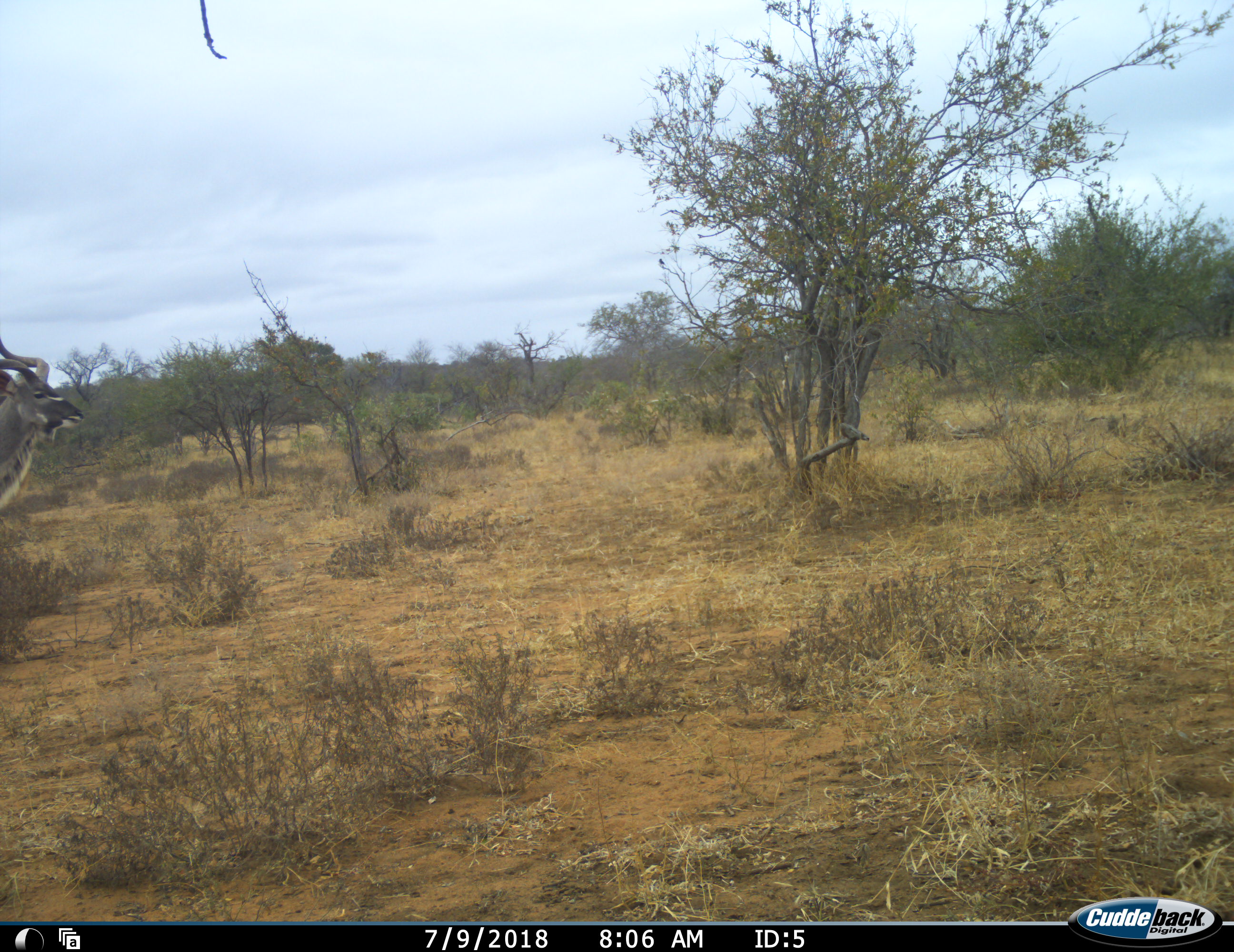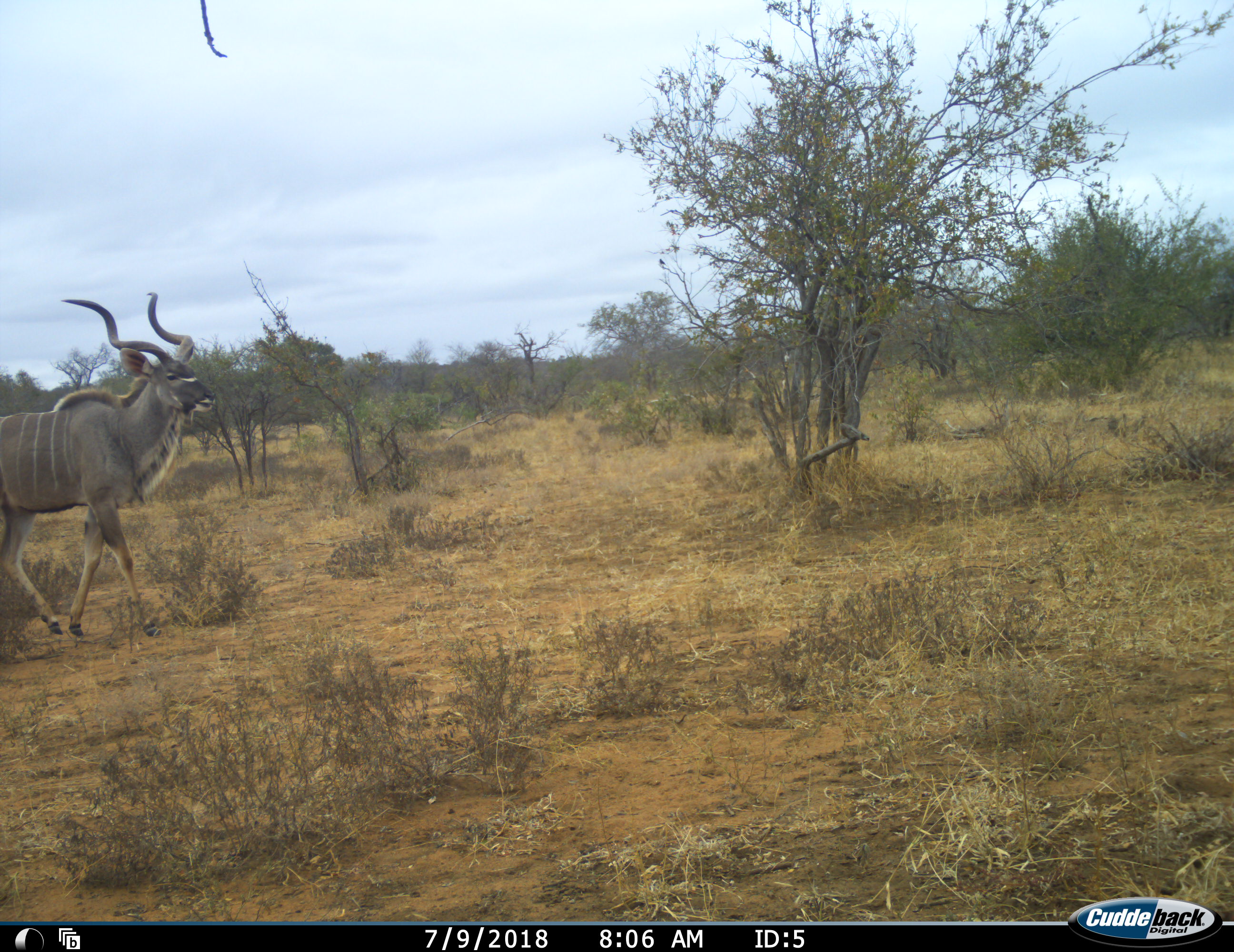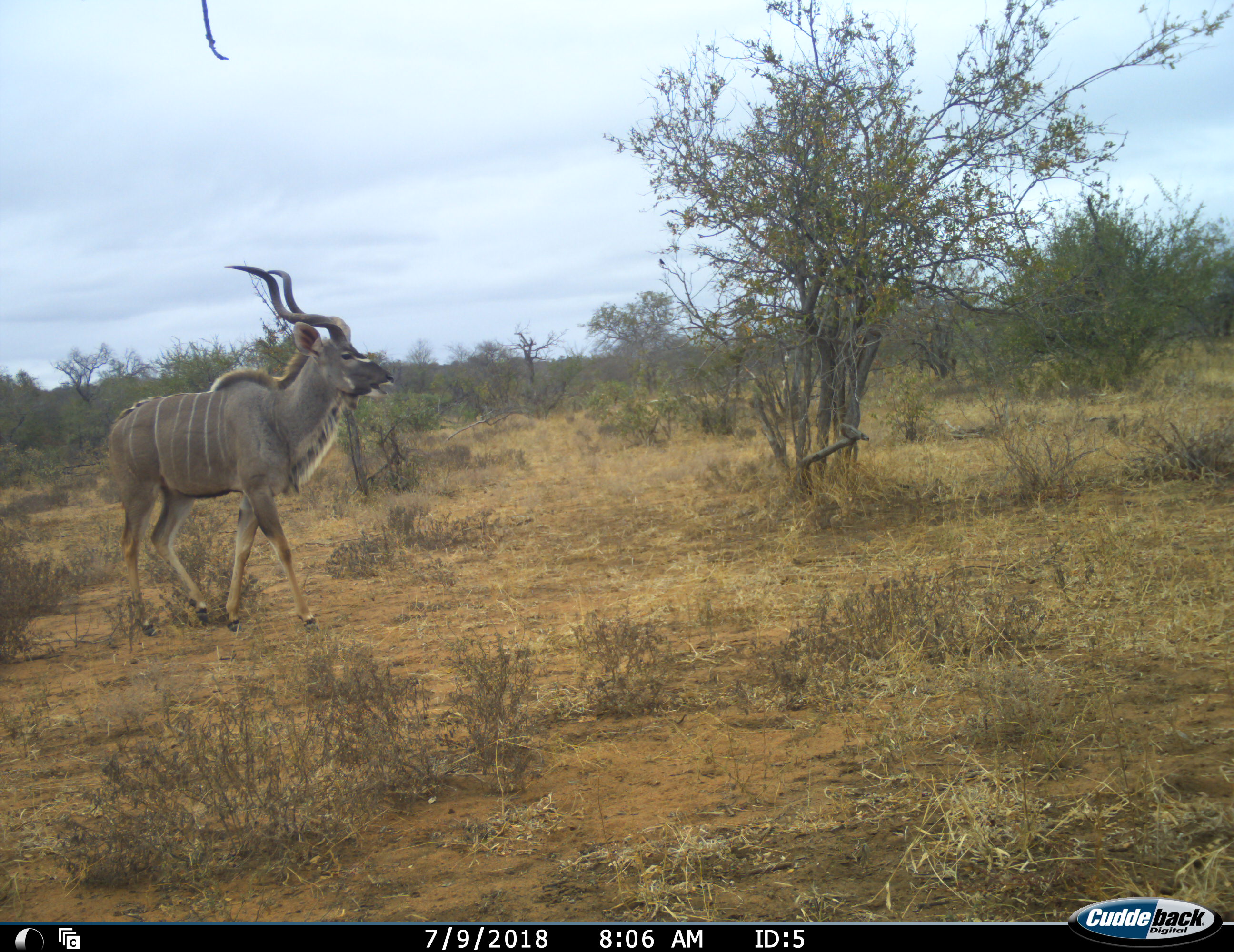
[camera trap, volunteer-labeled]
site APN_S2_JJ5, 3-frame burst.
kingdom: Animalia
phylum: Chordata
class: Mammalia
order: Artiodactyla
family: Bovidae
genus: Tragelaphus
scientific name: Tragelaphus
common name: kudu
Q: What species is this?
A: Kudu (Tragelaphus).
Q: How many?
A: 1.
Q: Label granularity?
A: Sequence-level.